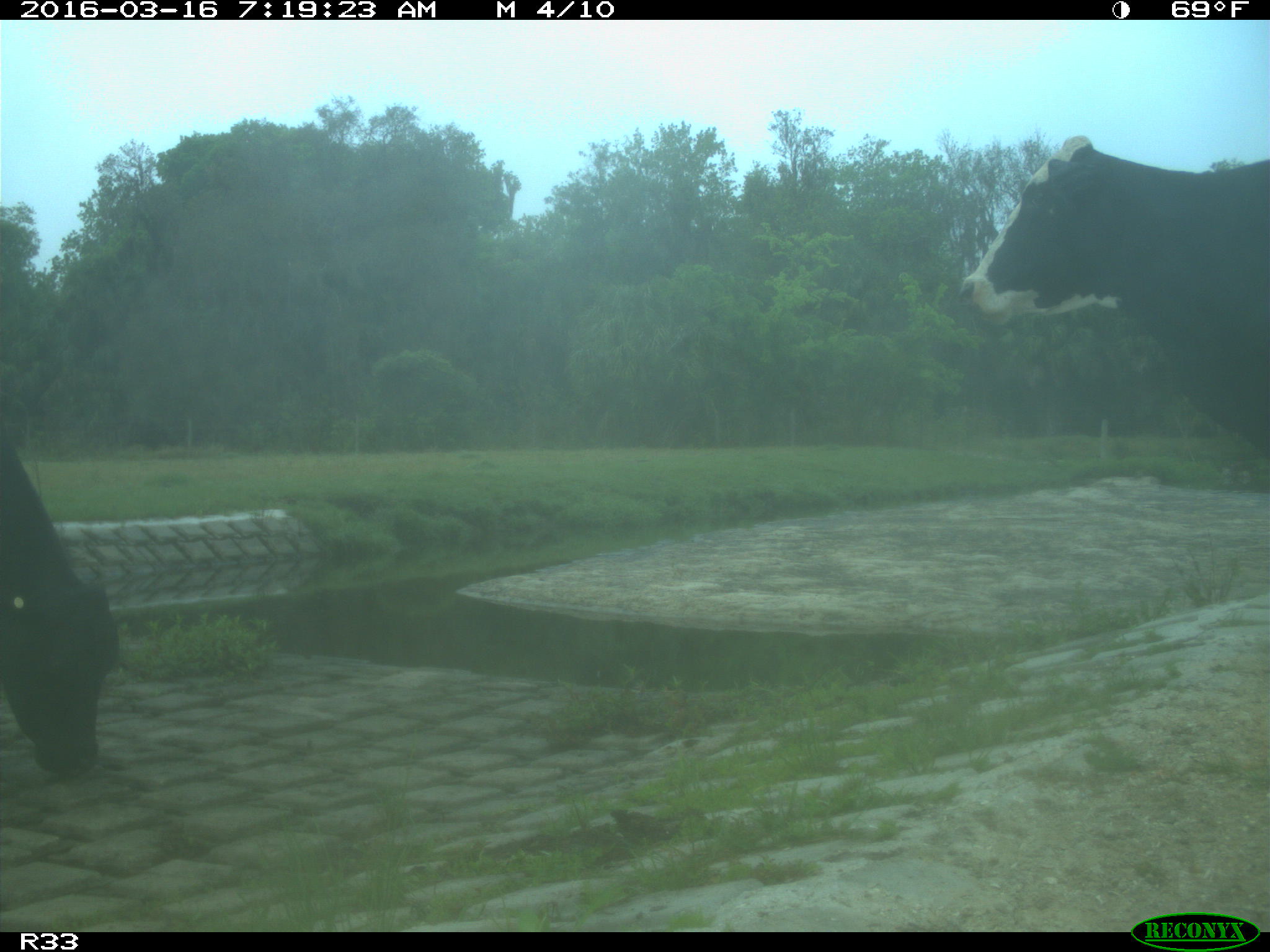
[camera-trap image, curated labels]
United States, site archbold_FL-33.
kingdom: Animalia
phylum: Chordata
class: Mammalia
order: Artiodactyla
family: Bovidae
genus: Bos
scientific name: Bos taurus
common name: domestic cow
Bos taurus (domestic cow).